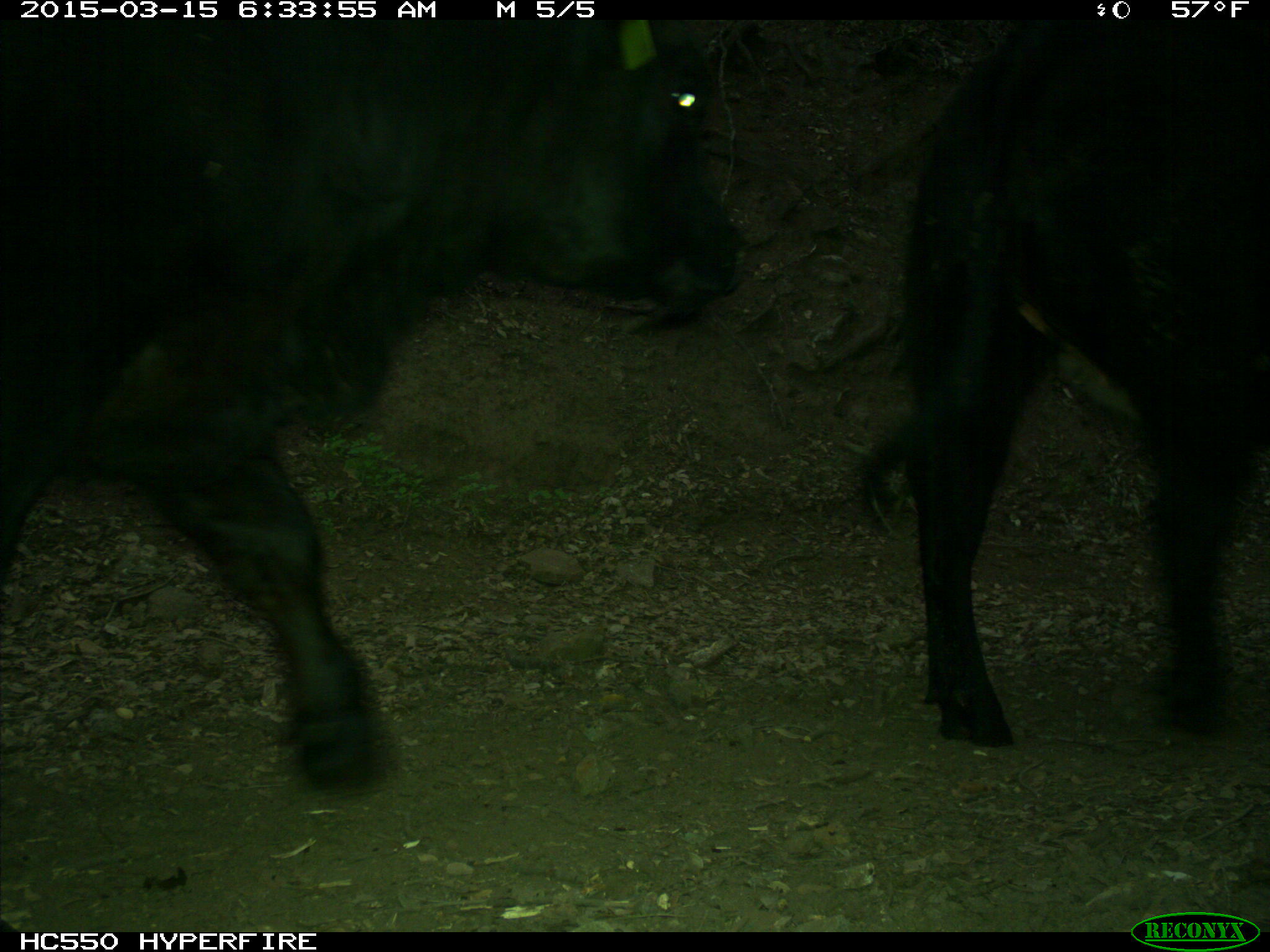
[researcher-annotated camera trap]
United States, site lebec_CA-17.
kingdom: Animalia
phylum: Chordata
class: Mammalia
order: Artiodactyla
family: Bovidae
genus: Bos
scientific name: Bos taurus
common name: domestic cow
Bos taurus (domestic cow).